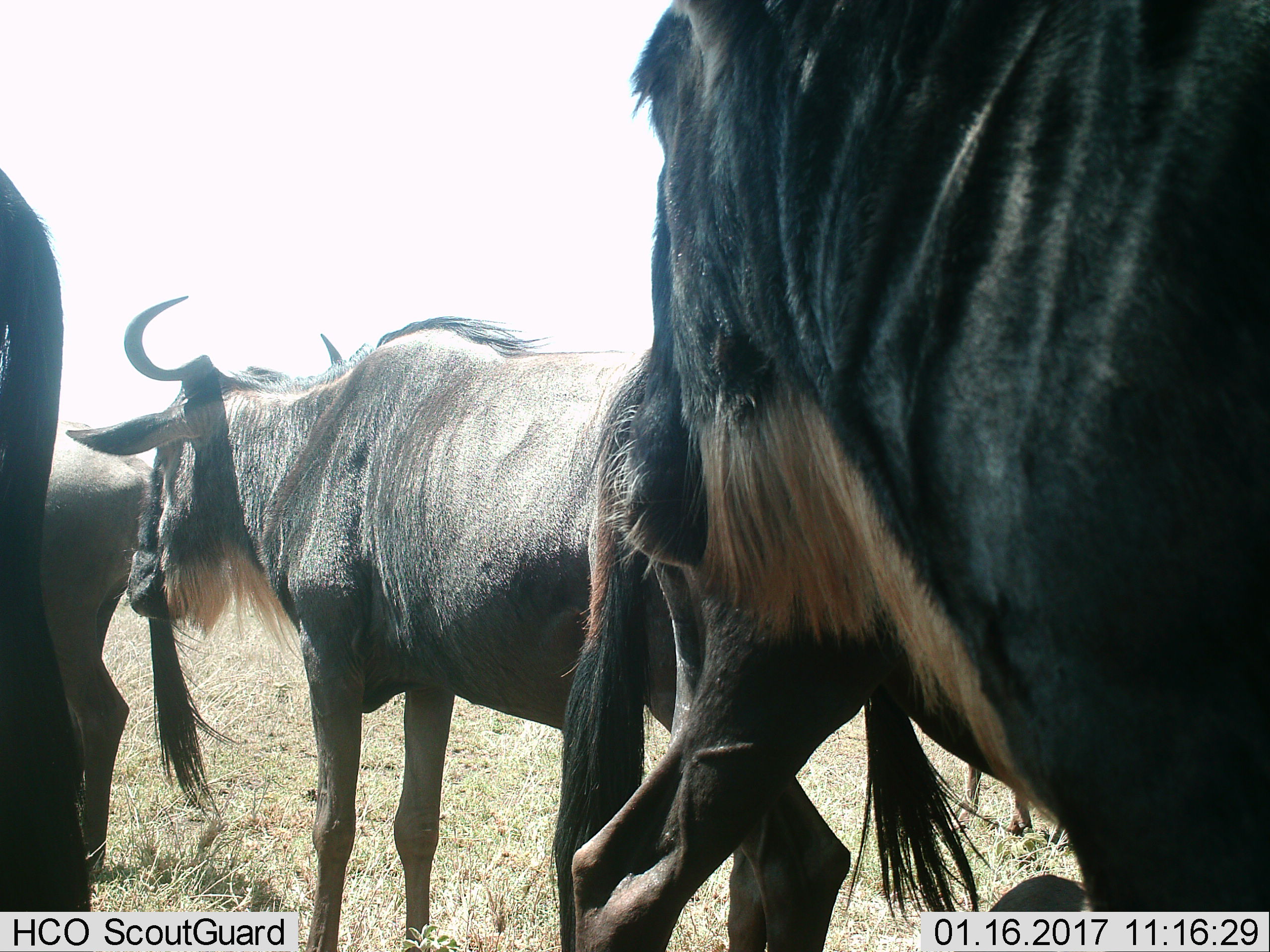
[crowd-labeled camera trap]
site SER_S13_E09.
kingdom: Animalia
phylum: Chordata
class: Mammalia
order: Artiodactyla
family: Bovidae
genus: Connochaetes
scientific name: Connochaetes taurinus taurinus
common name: blue wildebeest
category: wildebeestblue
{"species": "wildebeestblue (blue wildebeest) (Connochaetes taurinus taurinus)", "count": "5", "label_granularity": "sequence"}